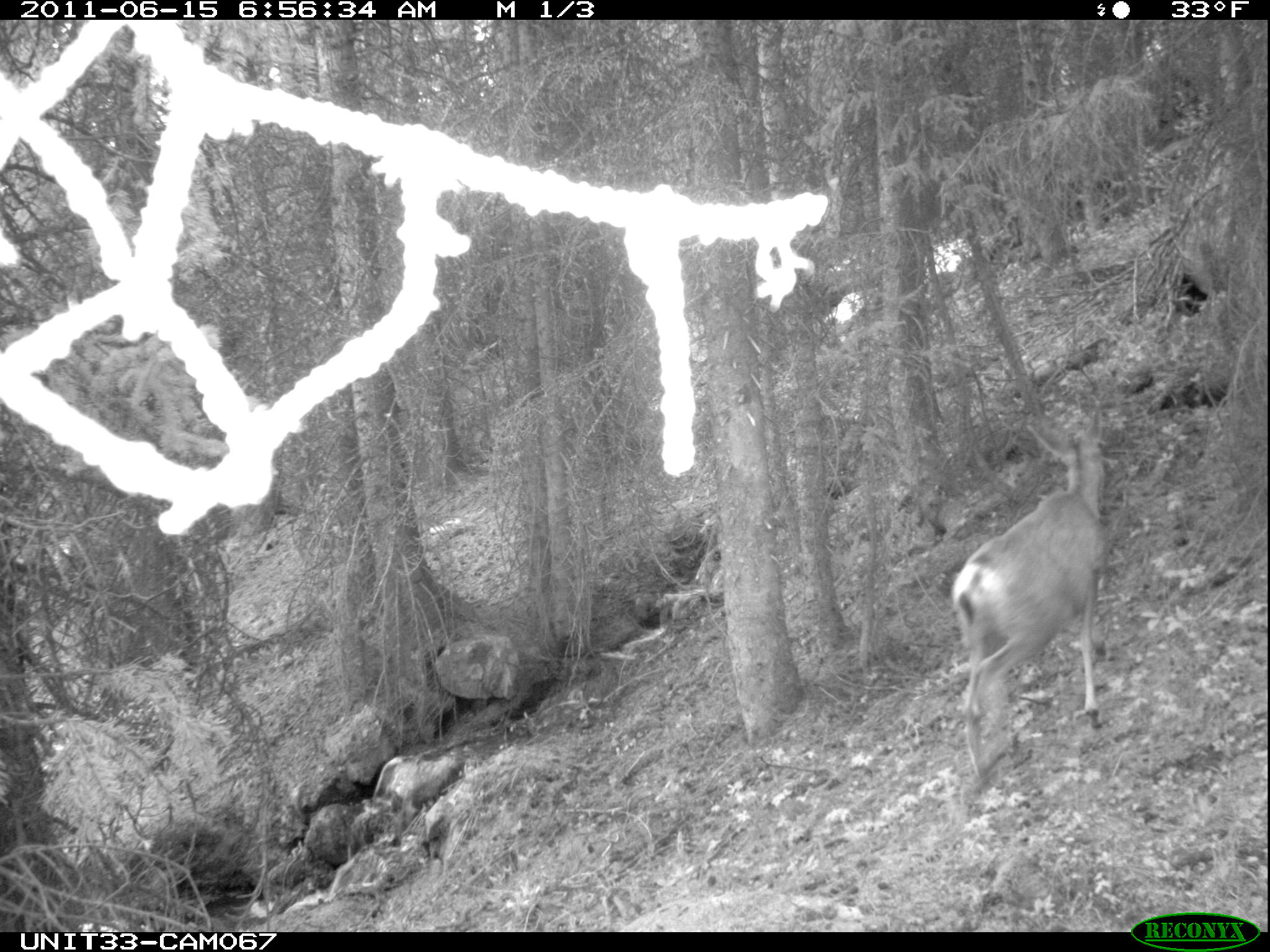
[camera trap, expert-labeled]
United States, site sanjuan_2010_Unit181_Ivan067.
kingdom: Animalia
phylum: Chordata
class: Mammalia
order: Artiodactyla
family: Cervidae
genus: Odocoileus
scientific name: Odocoileus hemionus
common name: mule deer